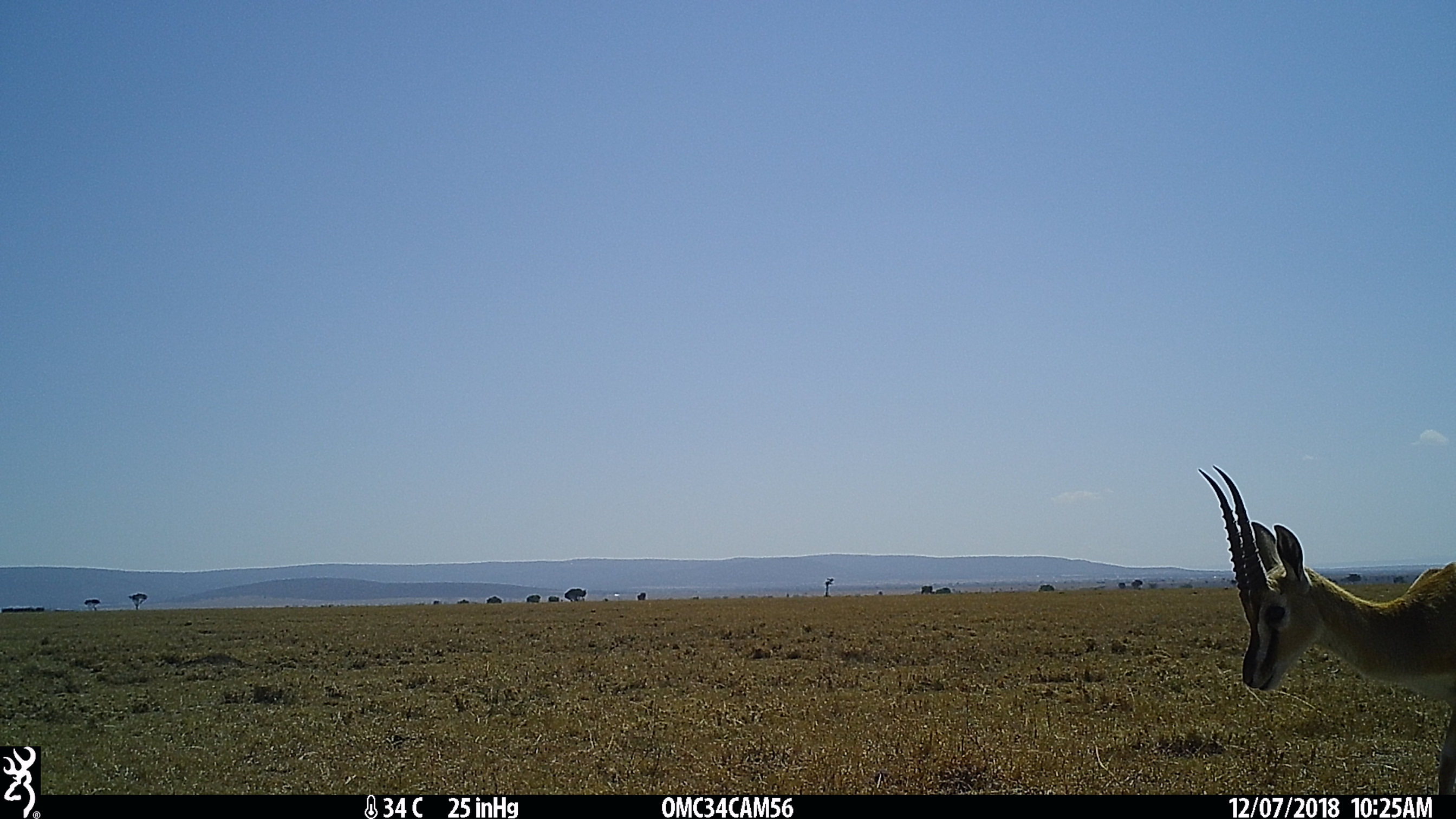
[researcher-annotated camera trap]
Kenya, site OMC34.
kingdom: Animalia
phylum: Chordata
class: Mammalia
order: Artiodactyla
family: Bovidae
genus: Eudorcas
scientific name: Eudorcas thomsonii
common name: thomon's gazelle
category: gazelle thomsons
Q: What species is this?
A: Gazelle thomsons (thomon's gazelle) (Eudorcas thomsonii).